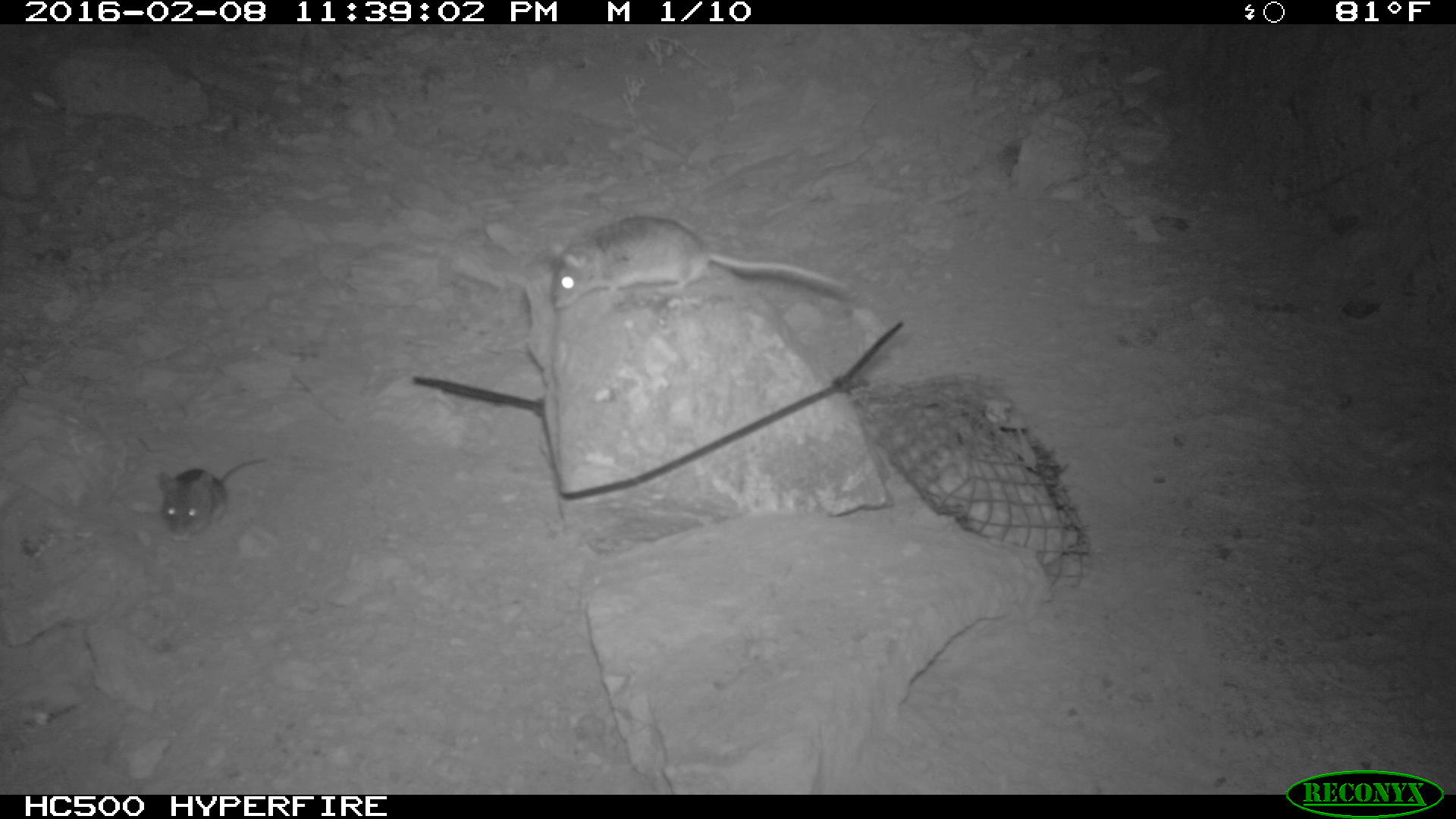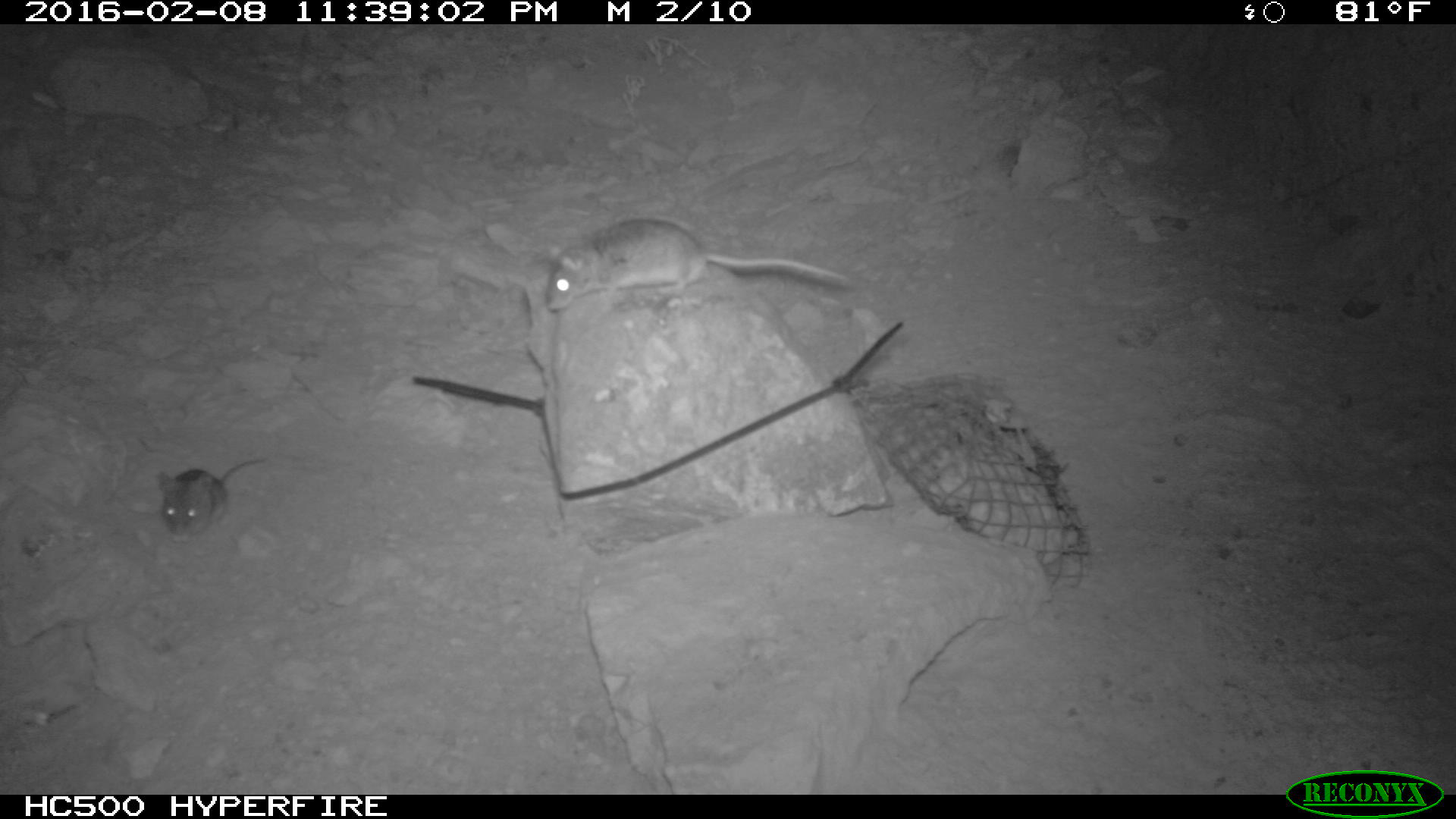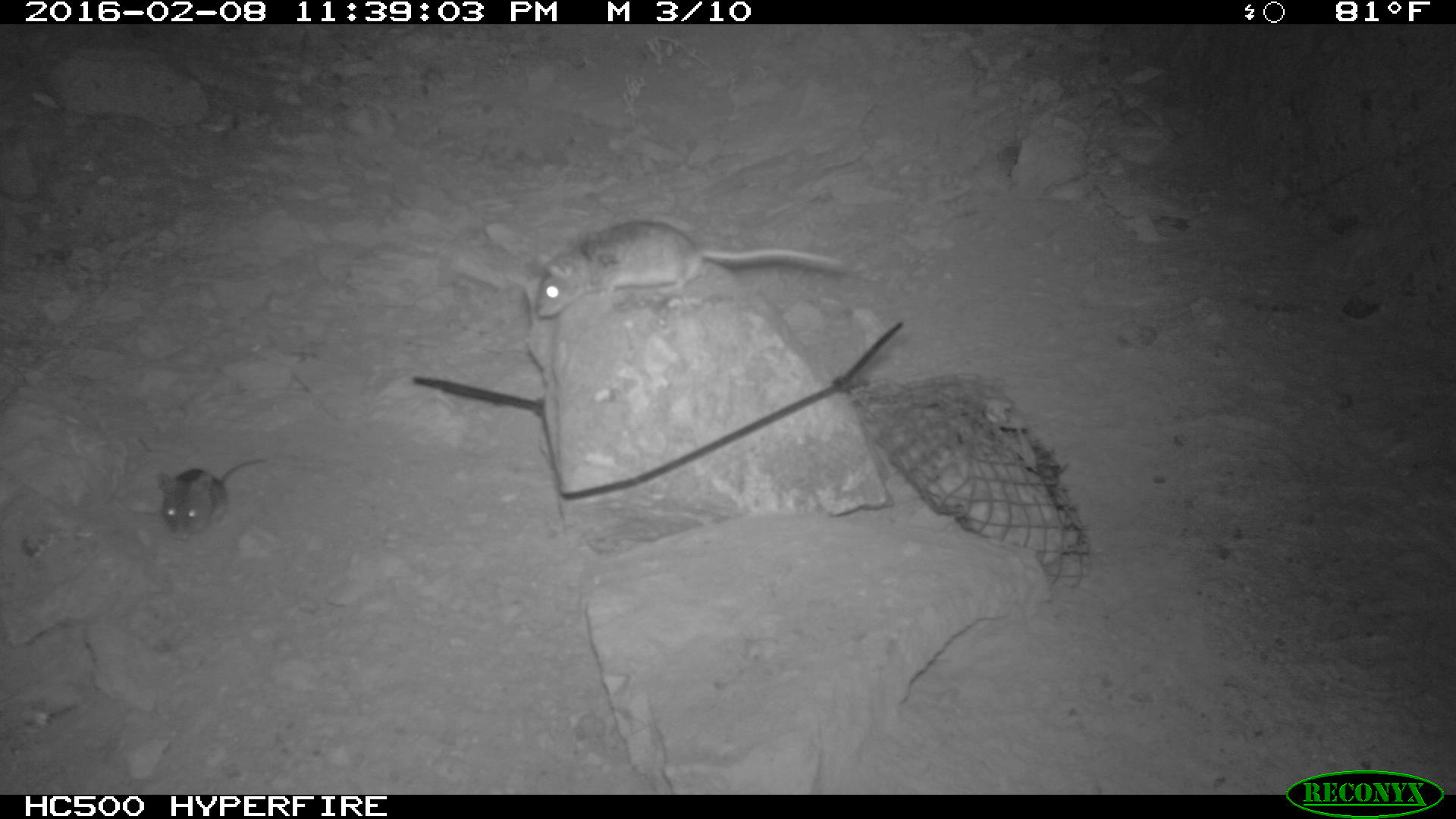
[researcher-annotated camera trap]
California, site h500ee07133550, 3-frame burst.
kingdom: Animalia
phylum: Chordata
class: Mammalia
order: Rodentia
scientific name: Rodentia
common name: rodent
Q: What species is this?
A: Rodent (Rodentia).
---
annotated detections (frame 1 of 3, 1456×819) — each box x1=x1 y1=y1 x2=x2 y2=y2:
rodent: x1=543 y1=214 x2=852 y2=311; x1=158 y1=458 x2=264 y2=544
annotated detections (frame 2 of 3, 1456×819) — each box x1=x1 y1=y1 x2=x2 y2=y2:
rodent: x1=542 y1=219 x2=849 y2=313; x1=158 y1=454 x2=269 y2=538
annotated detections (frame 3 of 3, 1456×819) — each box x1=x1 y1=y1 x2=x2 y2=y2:
rodent: x1=533 y1=218 x2=852 y2=318; x1=155 y1=454 x2=268 y2=536